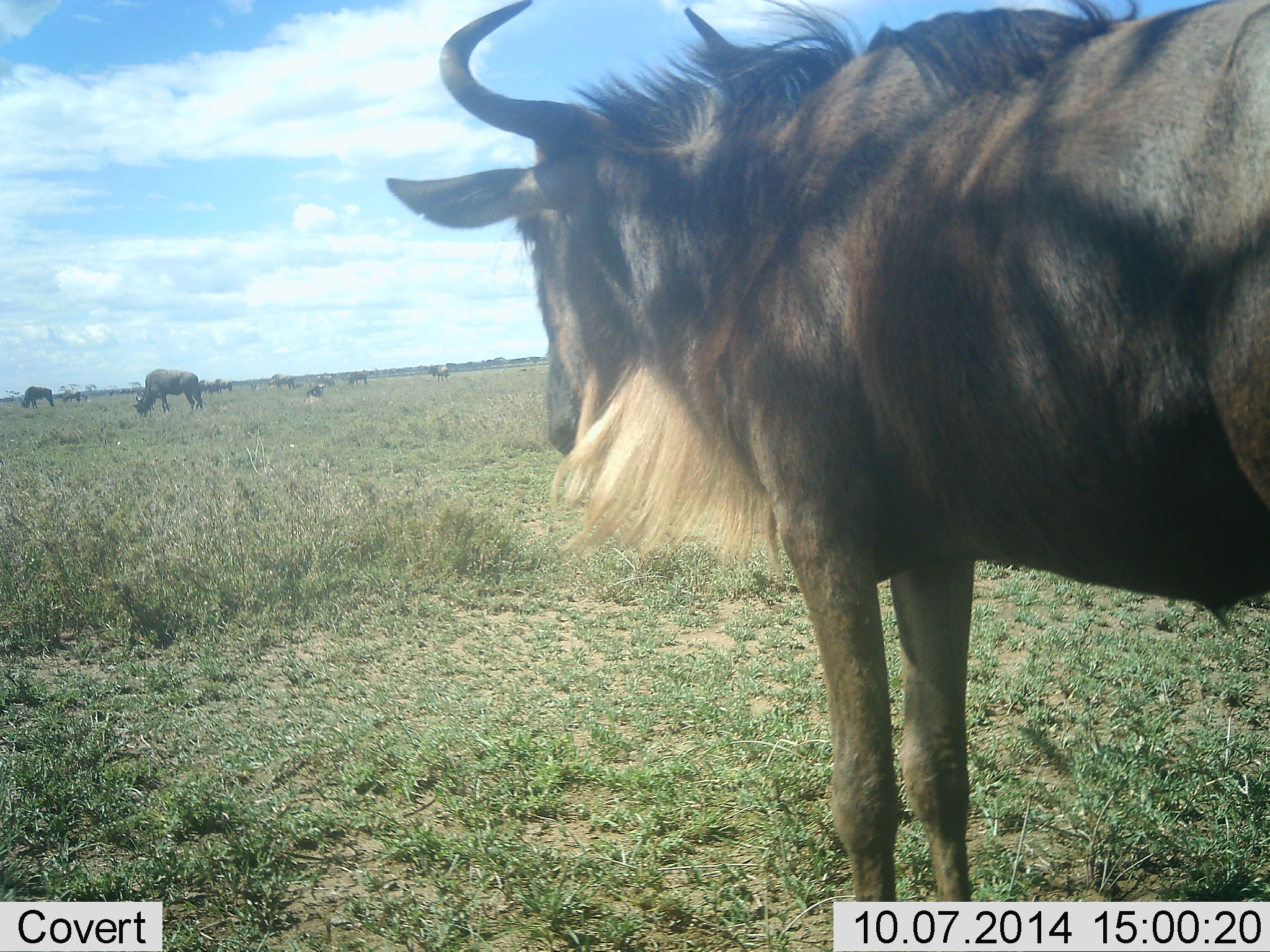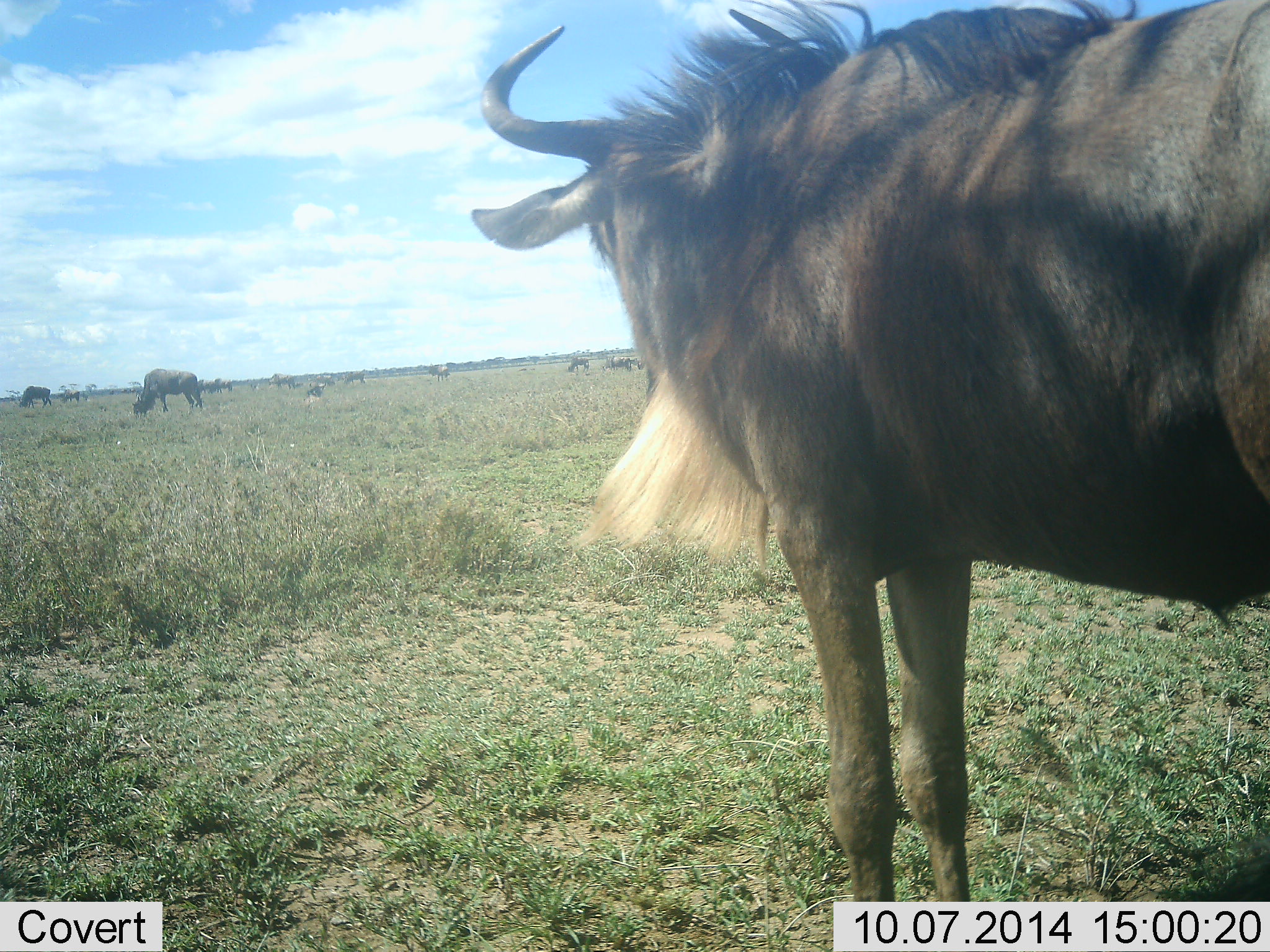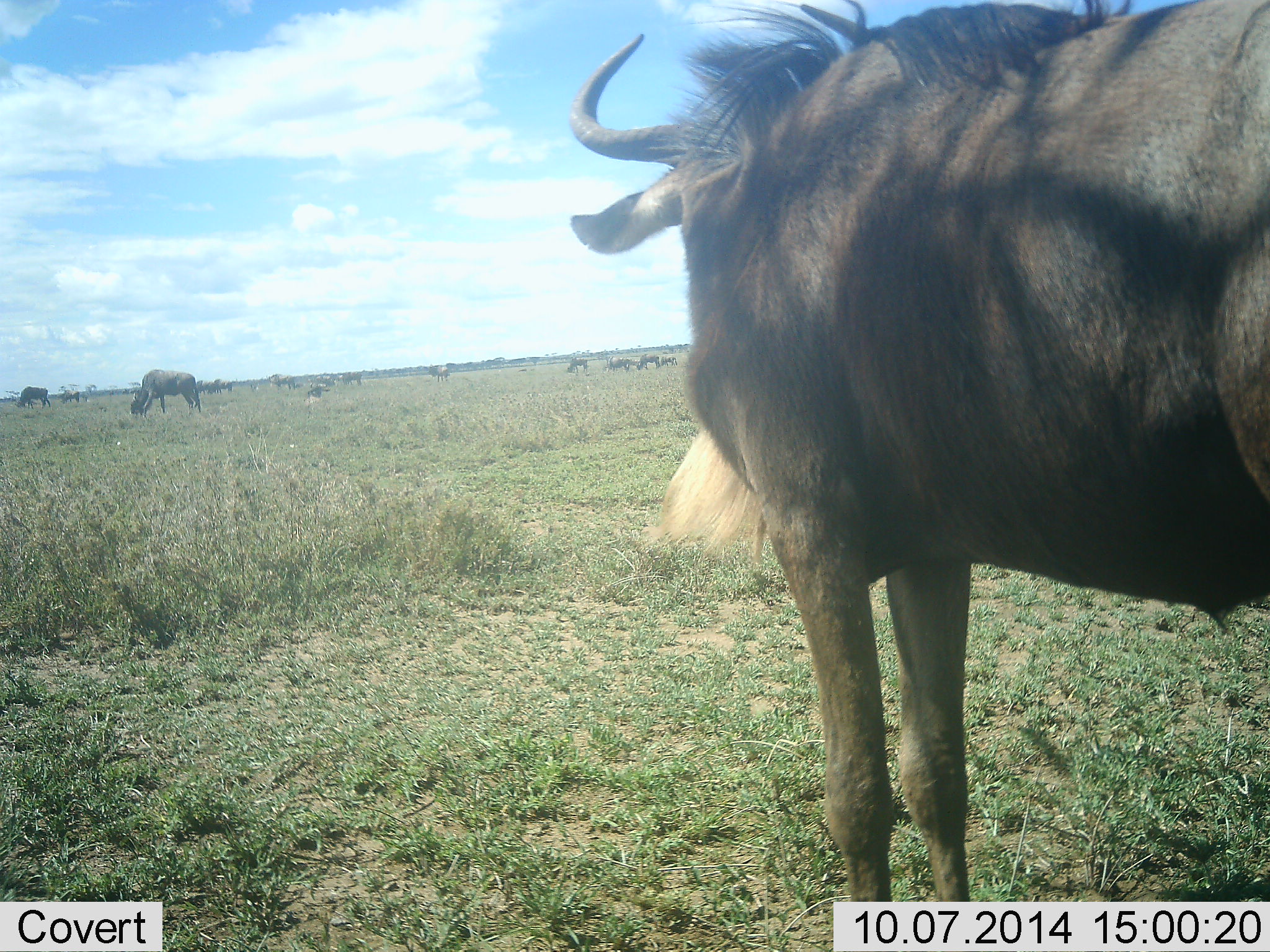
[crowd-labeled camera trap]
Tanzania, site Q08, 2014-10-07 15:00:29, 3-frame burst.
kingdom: Animalia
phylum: Chordata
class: Mammalia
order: Artiodactyla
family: Bovidae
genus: Connochaetes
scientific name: Connochaetes taurinus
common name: blue wildebeest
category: wildebeest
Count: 11-50.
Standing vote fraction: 90%.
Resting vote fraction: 10%.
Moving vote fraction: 0%.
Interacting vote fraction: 0%.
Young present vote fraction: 0%.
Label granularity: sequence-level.